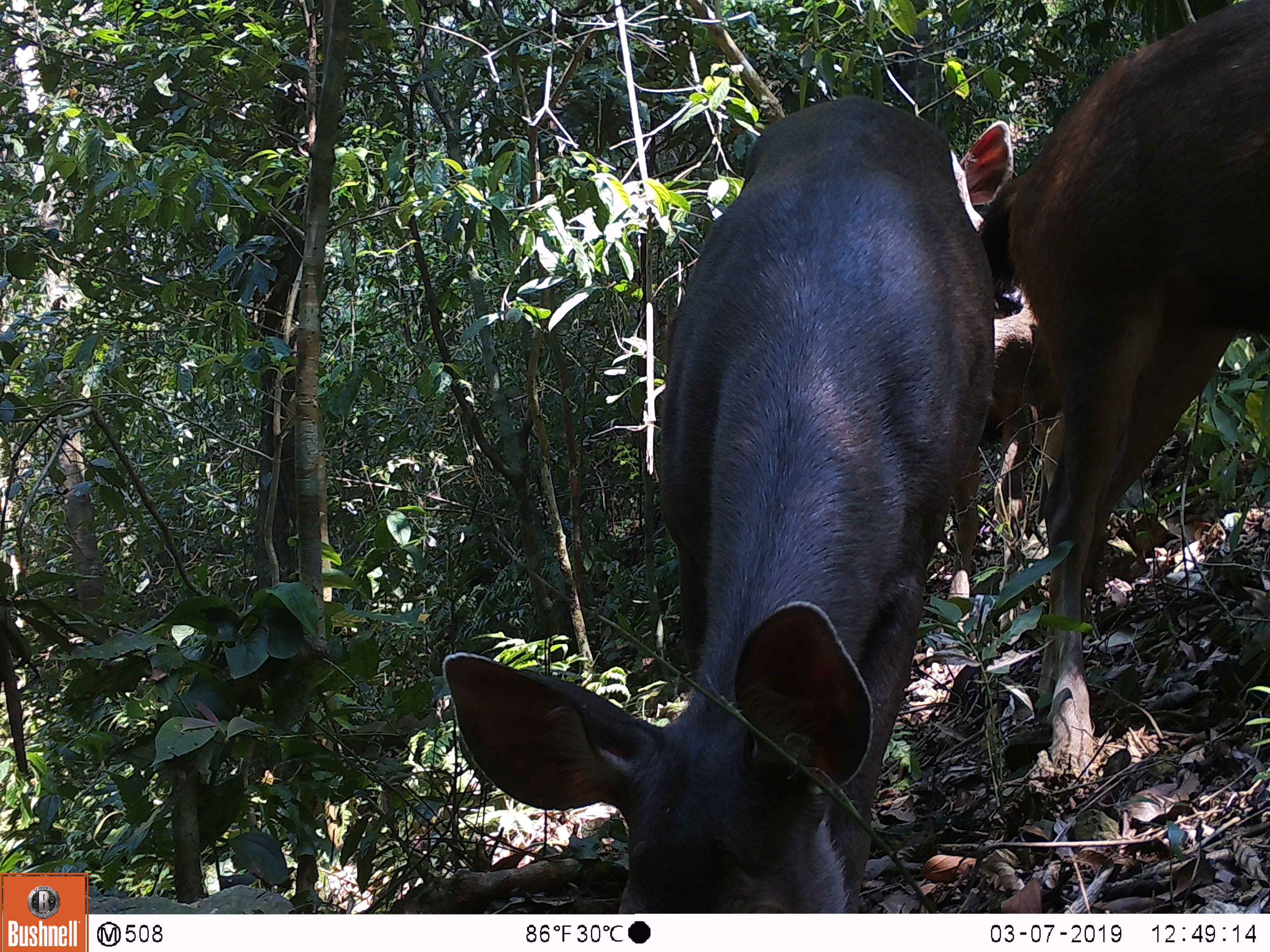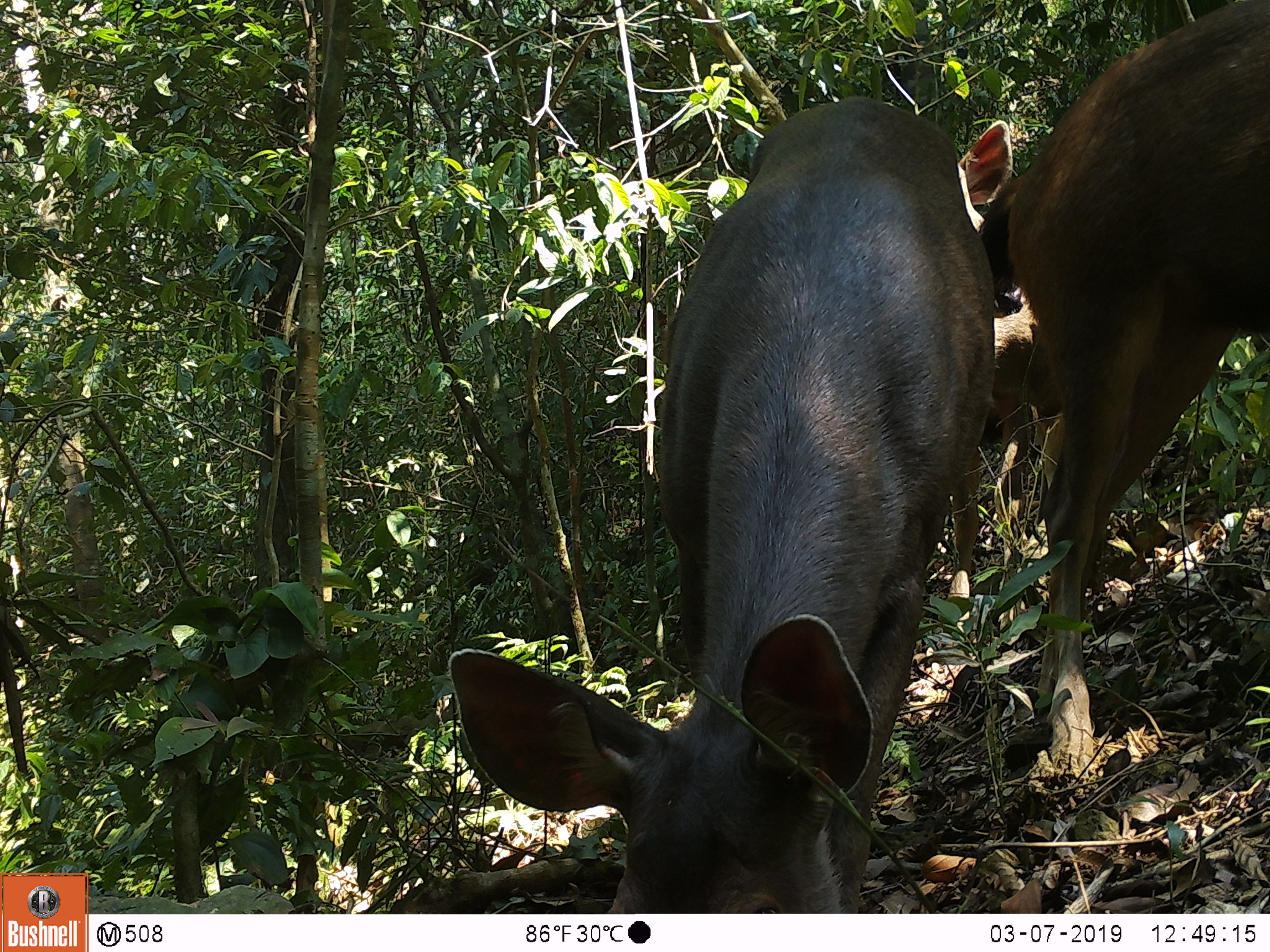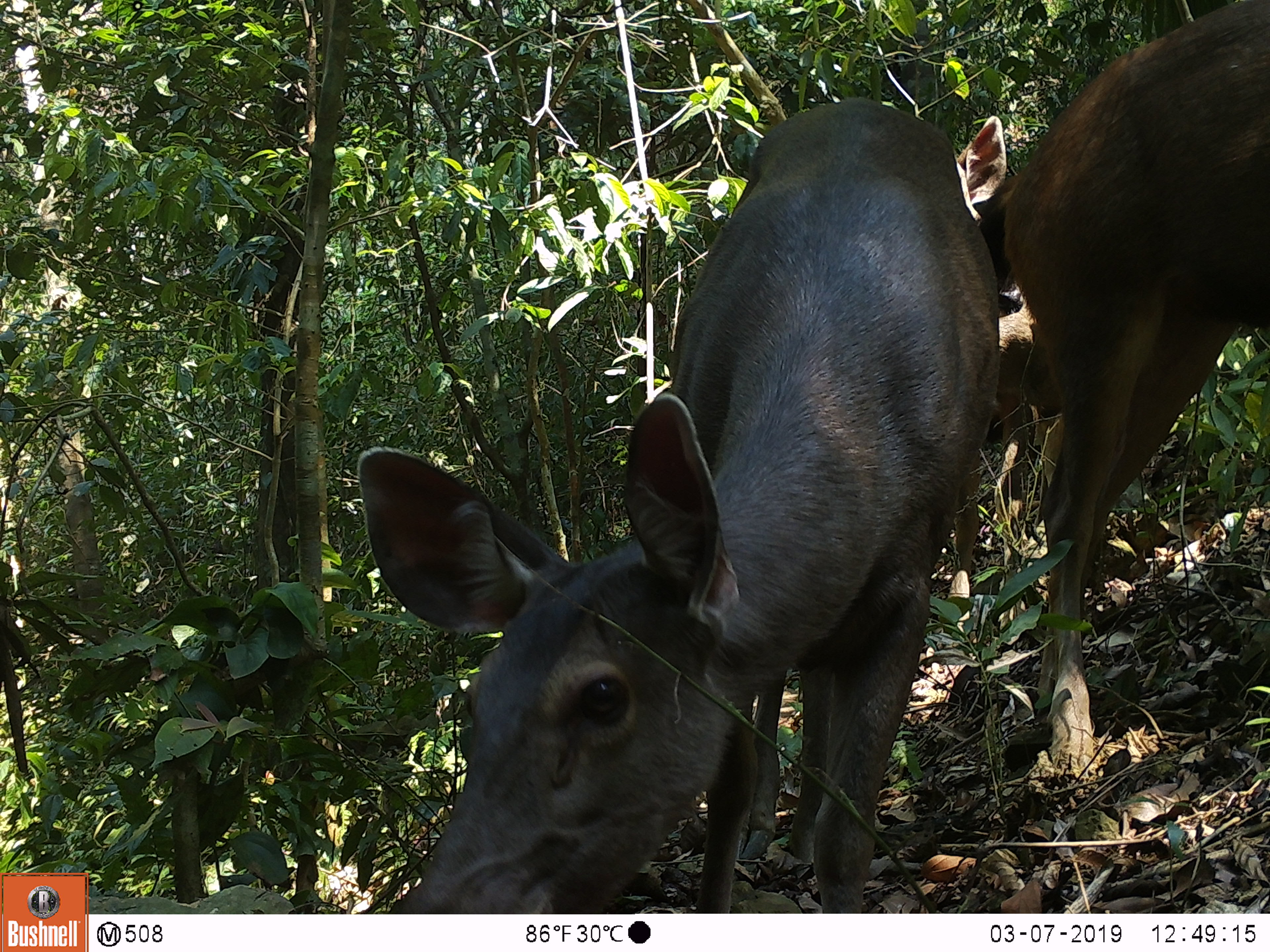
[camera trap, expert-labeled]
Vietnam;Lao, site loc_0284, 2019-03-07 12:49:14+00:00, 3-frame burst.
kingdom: Animalia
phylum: Chordata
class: Mammalia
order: Artiodactyla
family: Cervidae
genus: Rusa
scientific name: Rusa unicolor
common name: sambar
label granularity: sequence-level